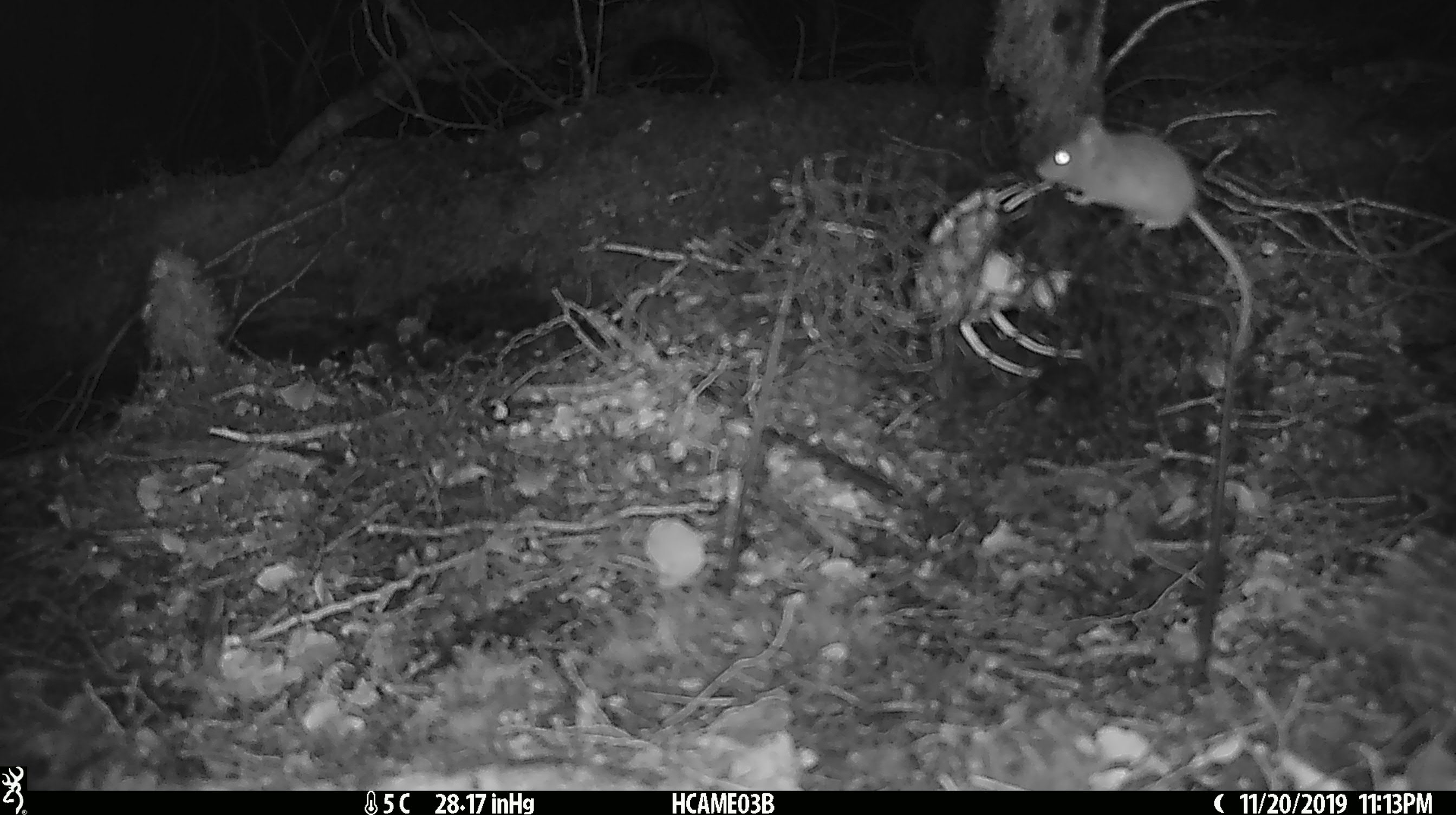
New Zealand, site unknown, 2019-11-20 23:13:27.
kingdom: Animalia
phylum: Chordata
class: Mammalia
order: Rodentia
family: Muridae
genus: Mus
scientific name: Mus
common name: mouse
Mouse (Mus).